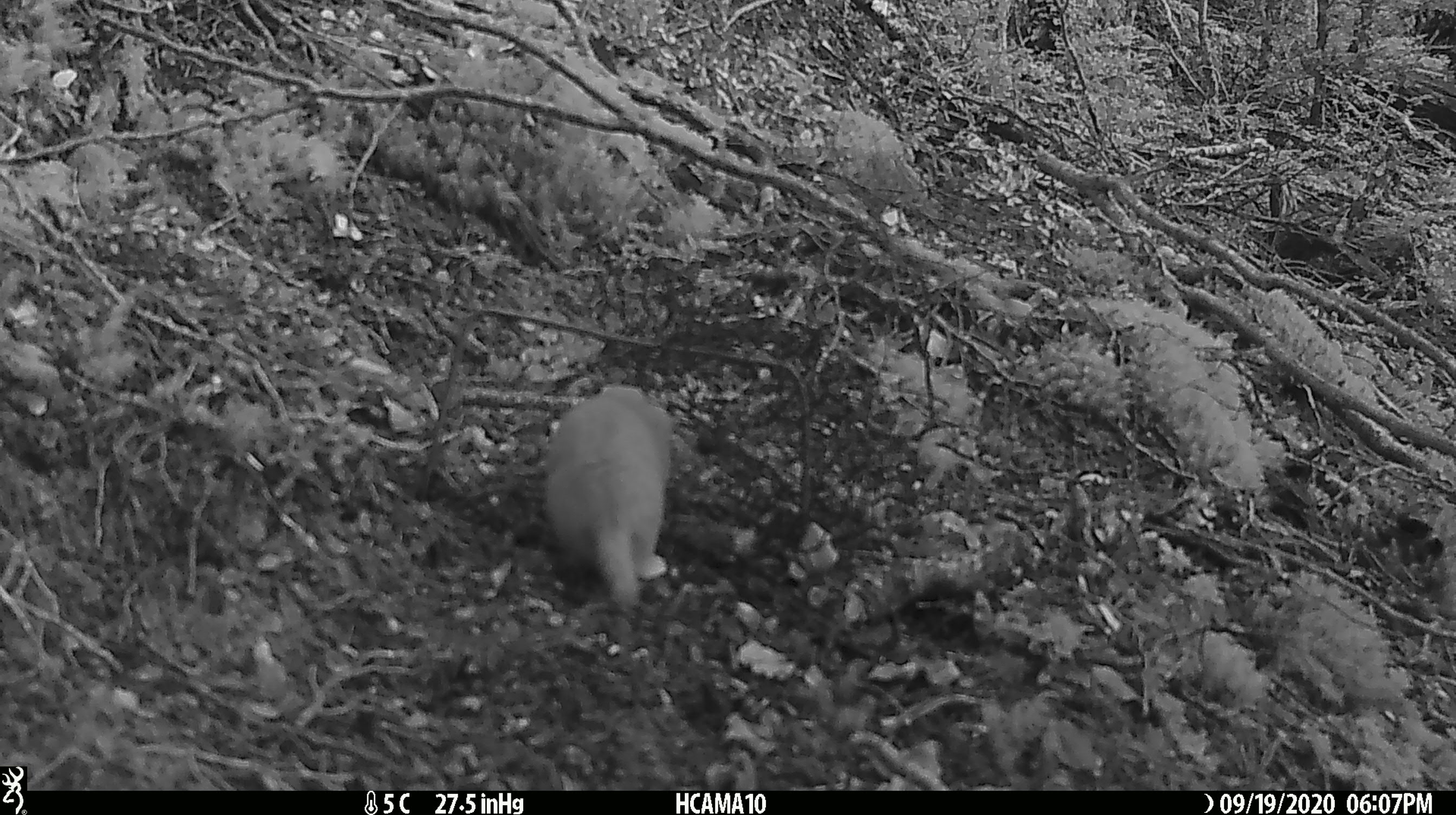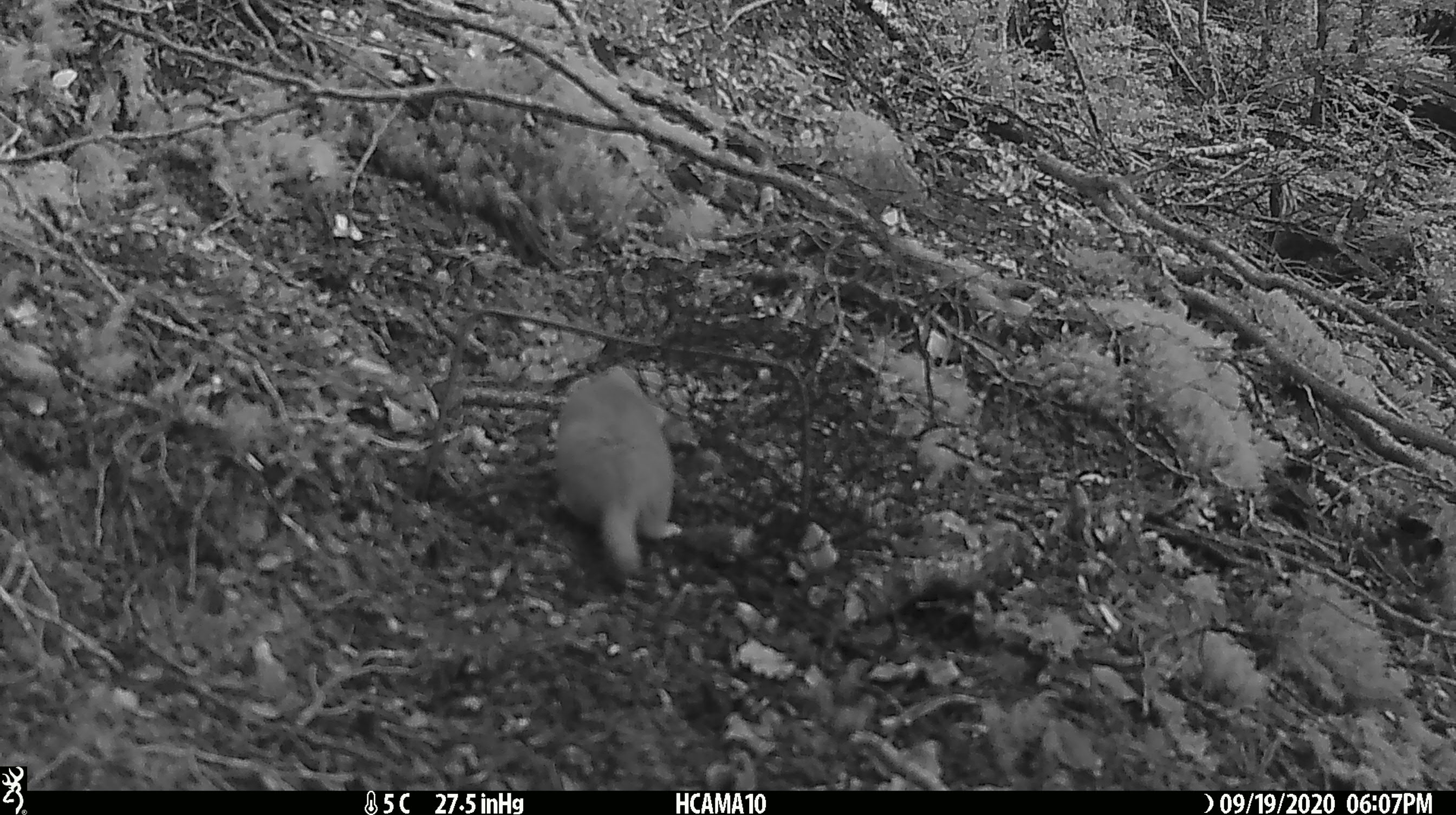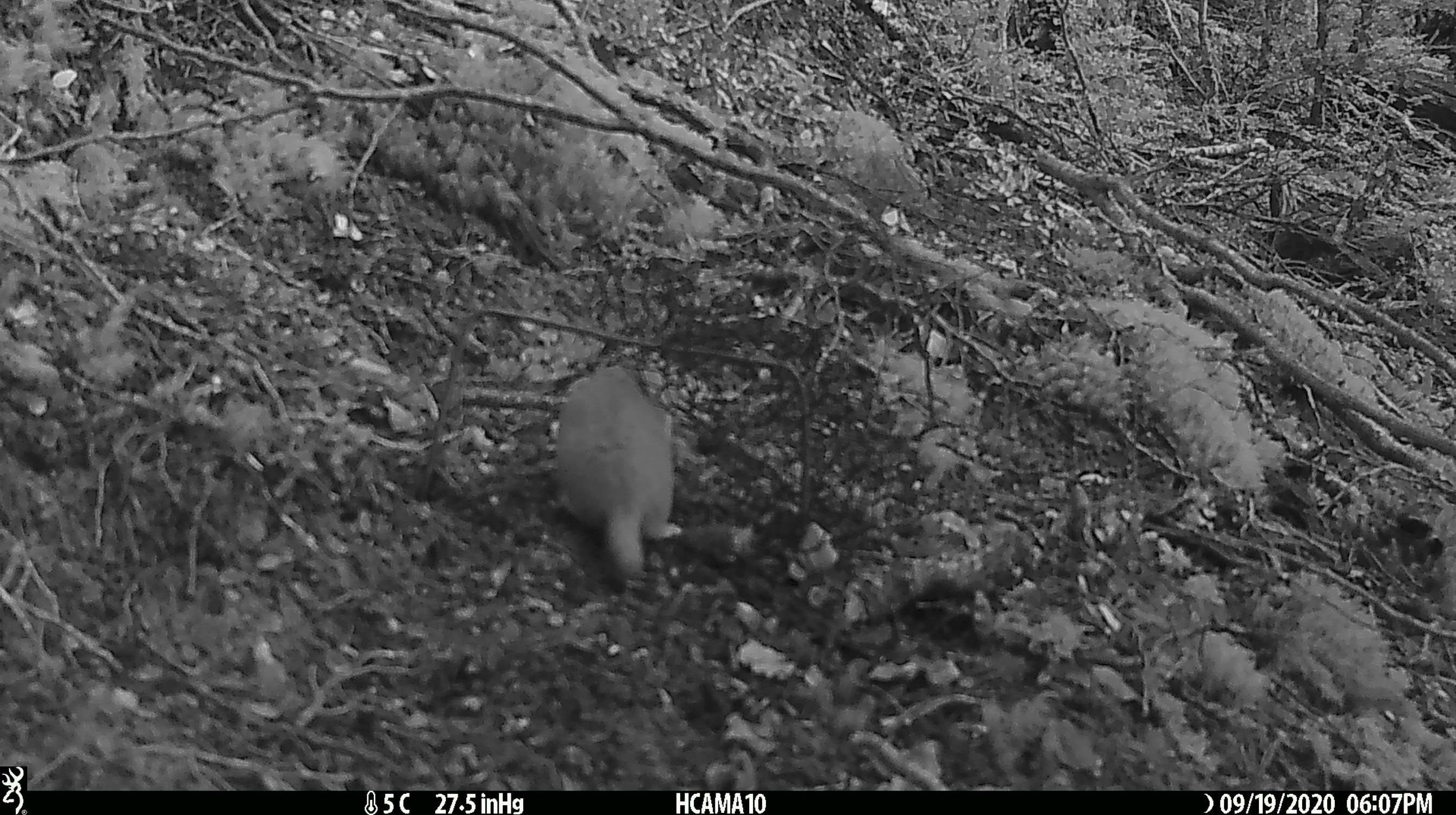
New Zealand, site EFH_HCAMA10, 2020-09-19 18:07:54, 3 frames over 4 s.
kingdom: Animalia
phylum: Chordata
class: Mammalia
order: Carnivora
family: Mustelidae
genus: Mustela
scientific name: Mustela nivalis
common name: least weasel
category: weasel